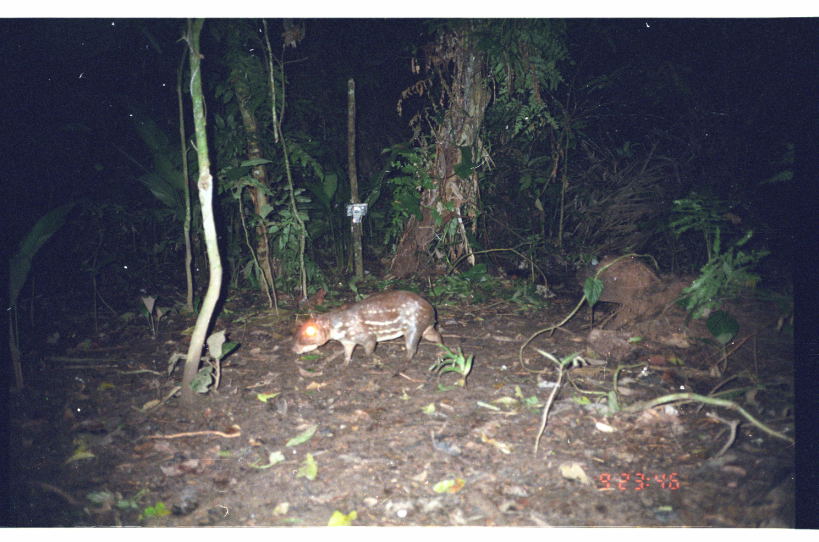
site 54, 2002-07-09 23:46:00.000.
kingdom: Animalia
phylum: Chordata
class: Mammalia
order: Rodentia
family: Cuniculidae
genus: Cuniculus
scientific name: Cuniculus paca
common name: spotted paca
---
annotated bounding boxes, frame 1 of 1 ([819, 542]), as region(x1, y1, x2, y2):
cuniculus paca: region(288, 289, 445, 368)